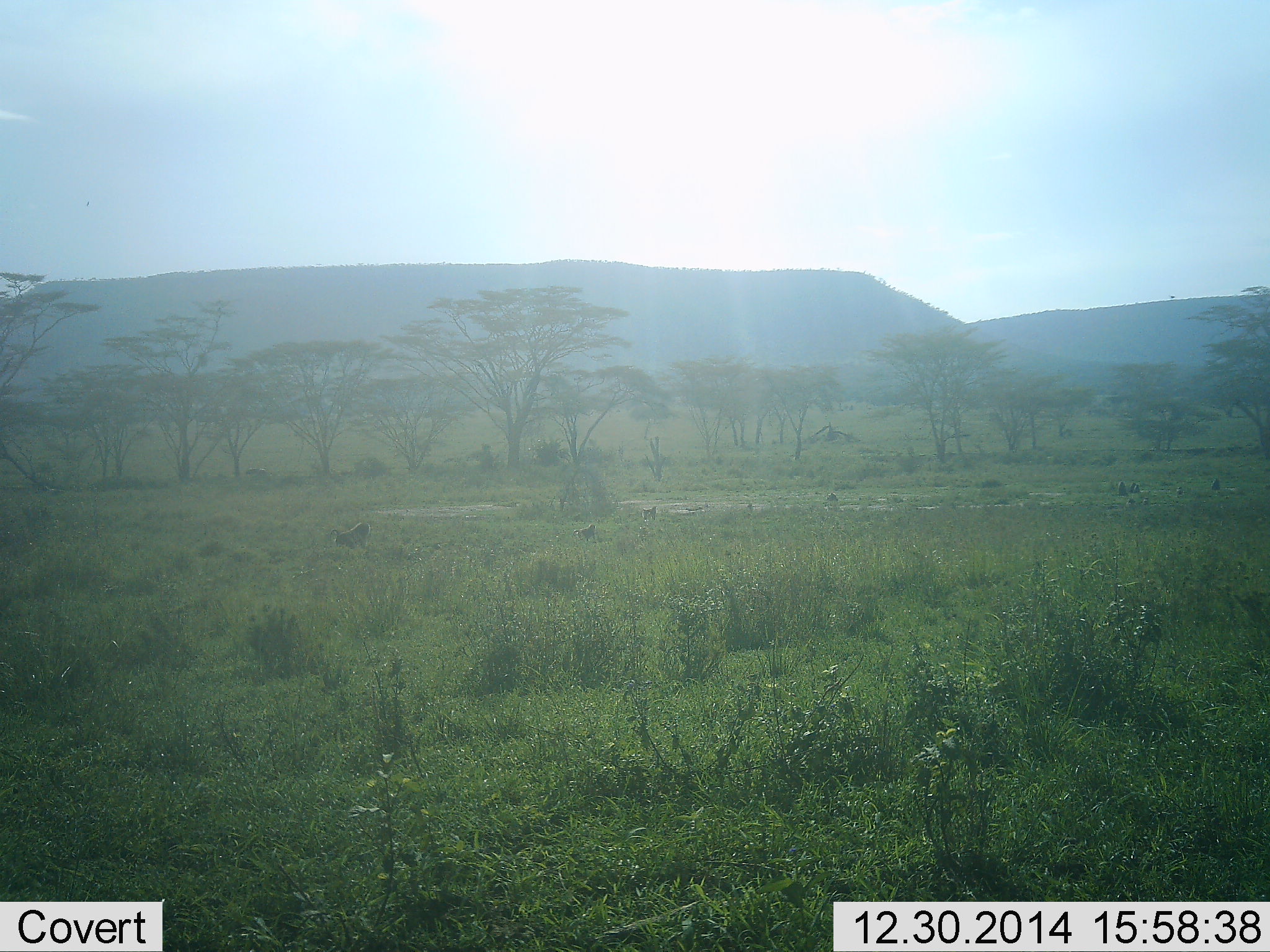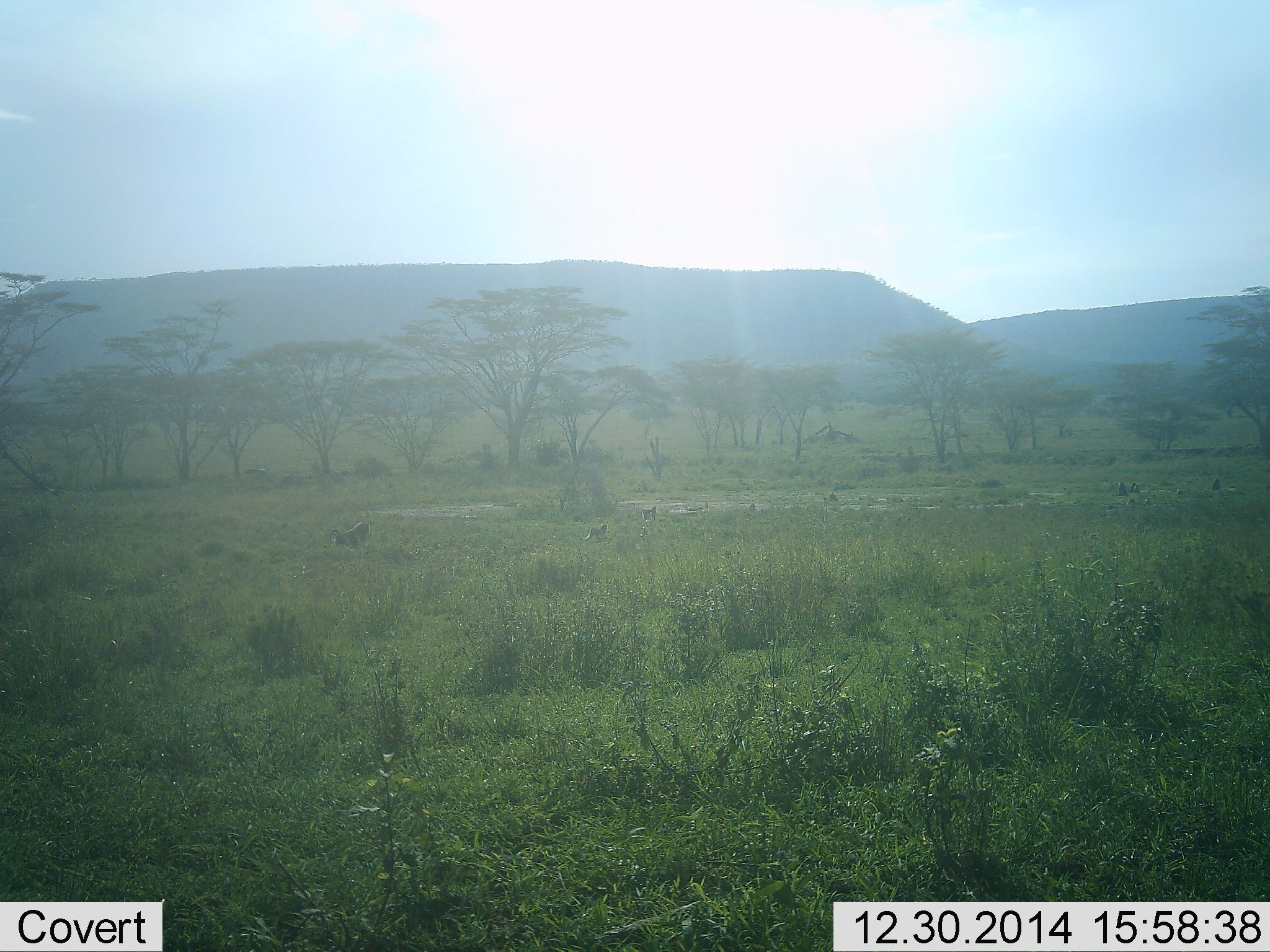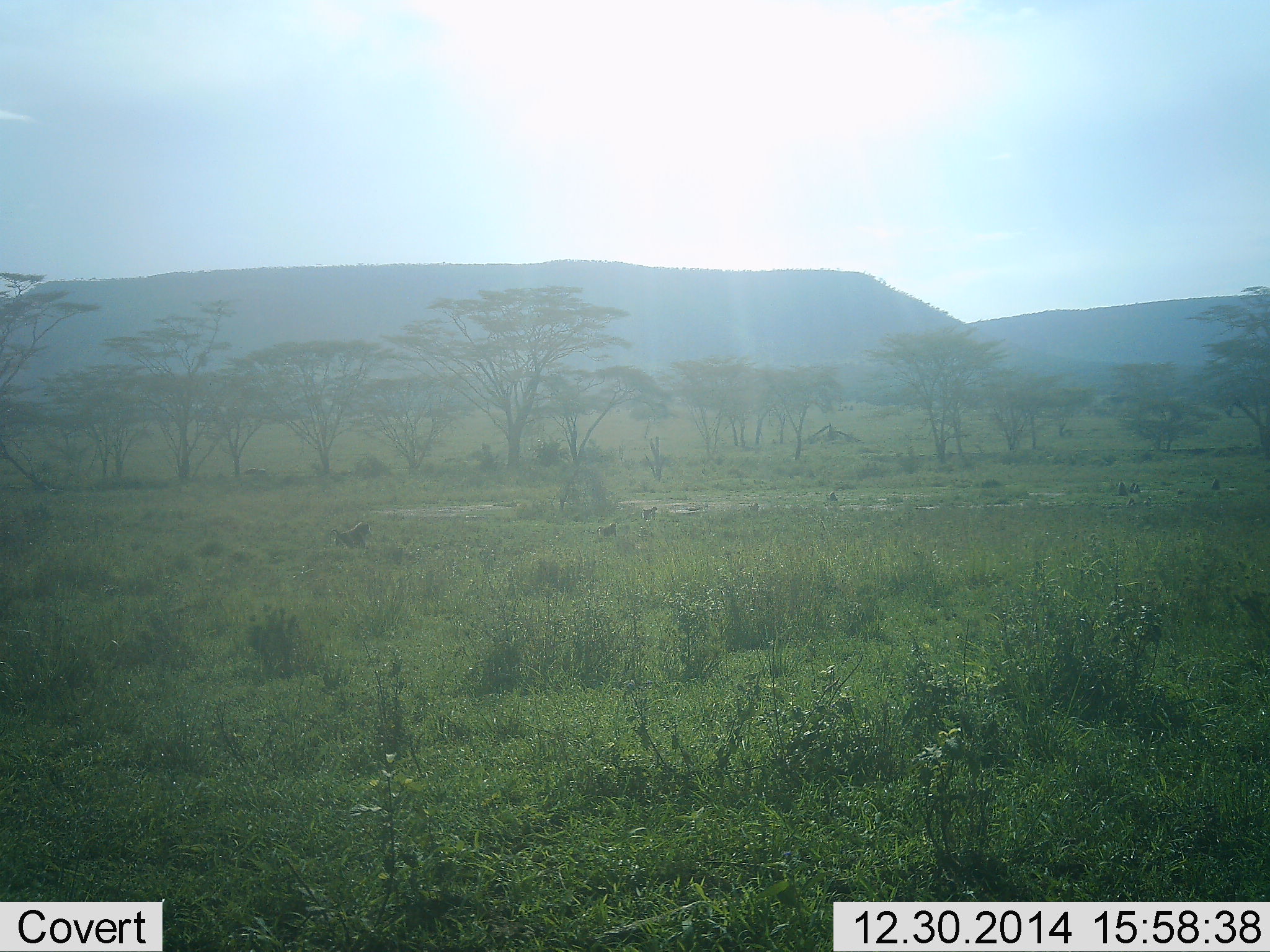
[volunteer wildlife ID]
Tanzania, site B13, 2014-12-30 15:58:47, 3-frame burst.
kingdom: Animalia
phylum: Chordata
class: Mammalia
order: Primates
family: Cercopithecidae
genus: Papio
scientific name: Papio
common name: baboon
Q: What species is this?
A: Baboon (Papio).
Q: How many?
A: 5.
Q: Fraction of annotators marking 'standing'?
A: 50%.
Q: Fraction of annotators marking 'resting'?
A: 0%.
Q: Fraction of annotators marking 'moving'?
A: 100%.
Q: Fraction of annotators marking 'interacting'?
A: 12%.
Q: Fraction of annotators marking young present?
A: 38%.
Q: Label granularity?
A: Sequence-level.